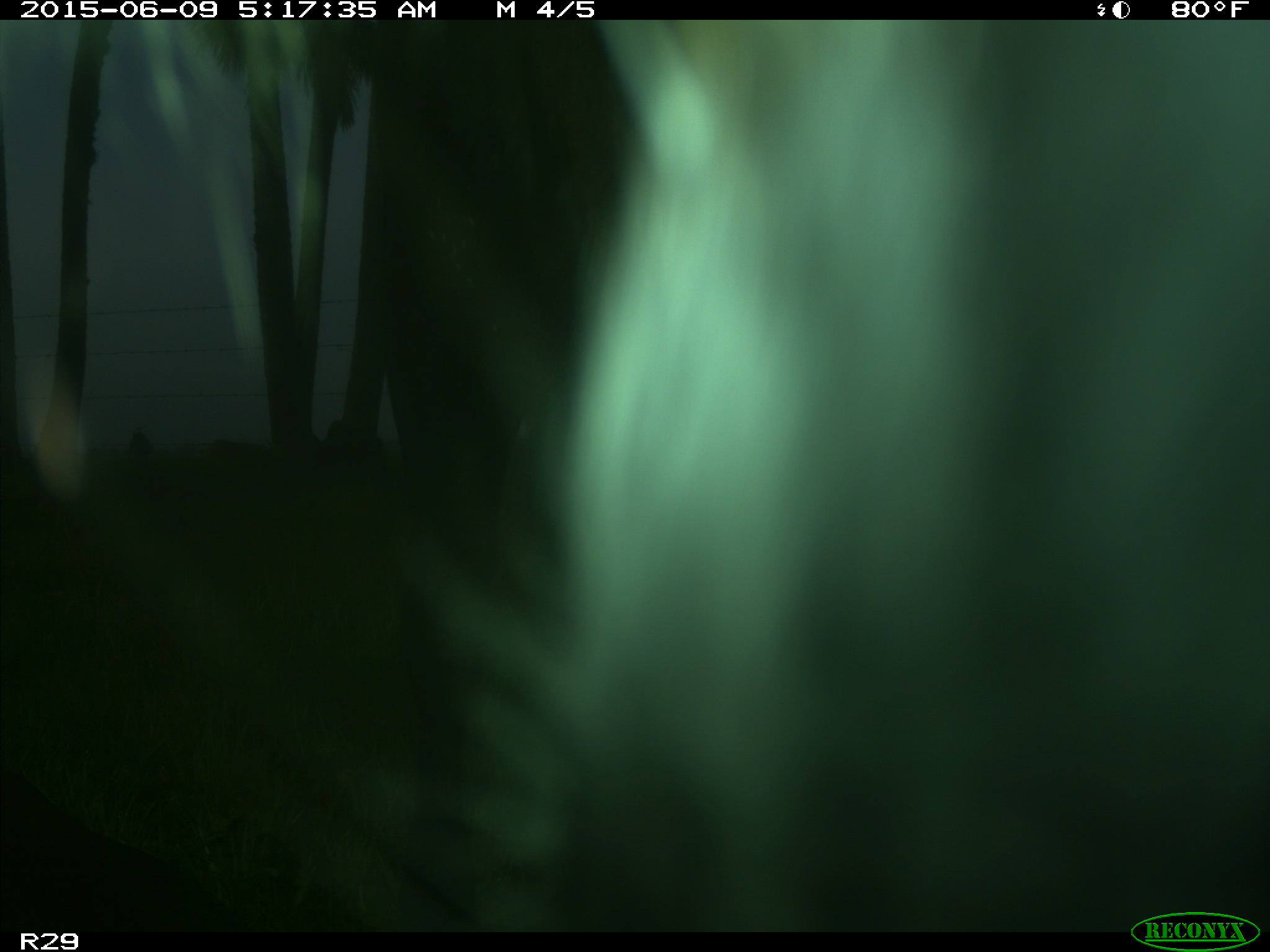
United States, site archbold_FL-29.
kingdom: Animalia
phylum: Chordata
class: Mammalia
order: Artiodactyla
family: Bovidae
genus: Bos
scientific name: Bos taurus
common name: domestic cow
Bos taurus (domestic cow).